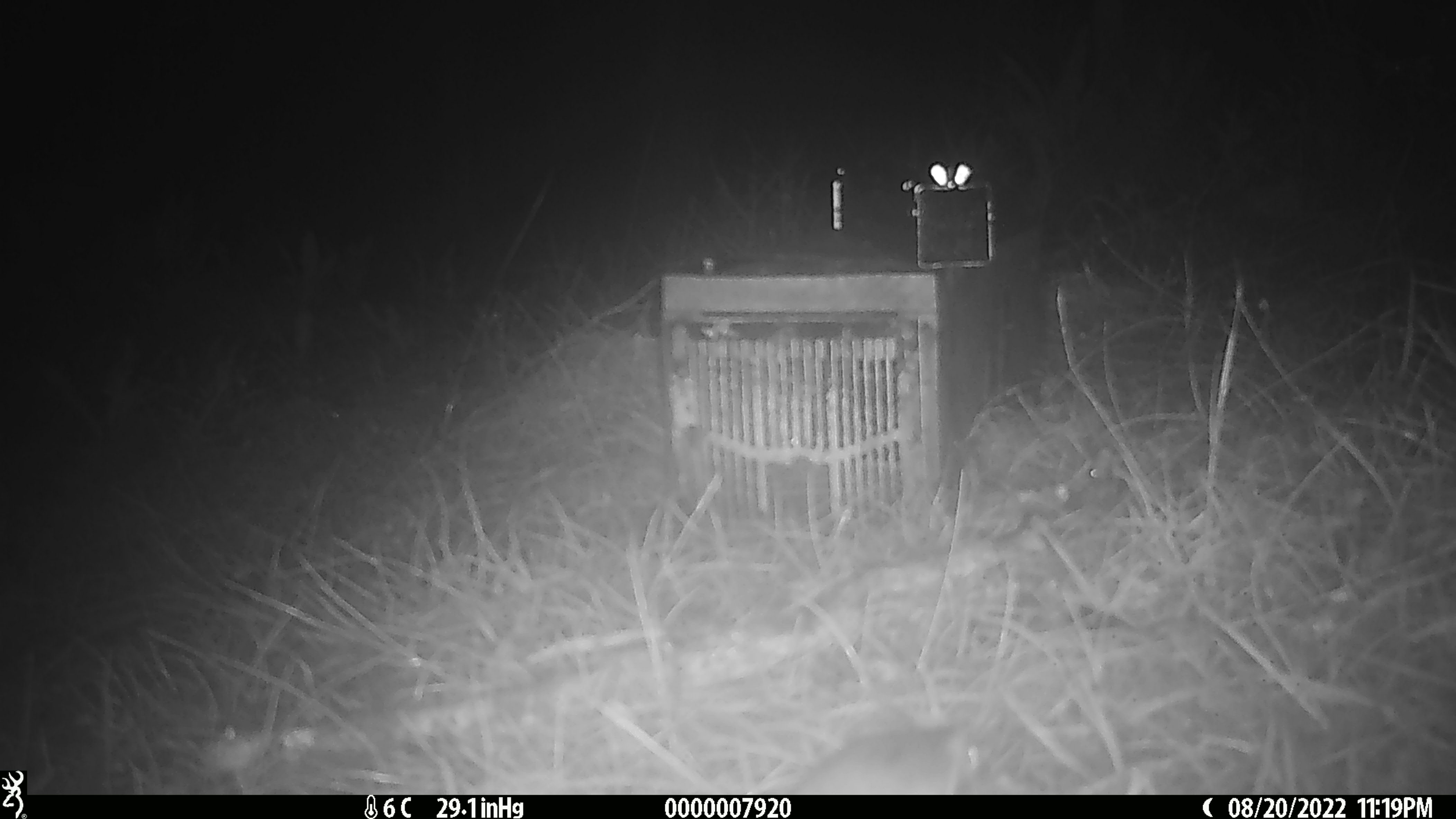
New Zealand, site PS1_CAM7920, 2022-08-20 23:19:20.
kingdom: Animalia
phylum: Chordata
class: Mammalia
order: Rodentia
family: Muridae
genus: Mus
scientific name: Mus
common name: mouse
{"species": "mouse (Mus)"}